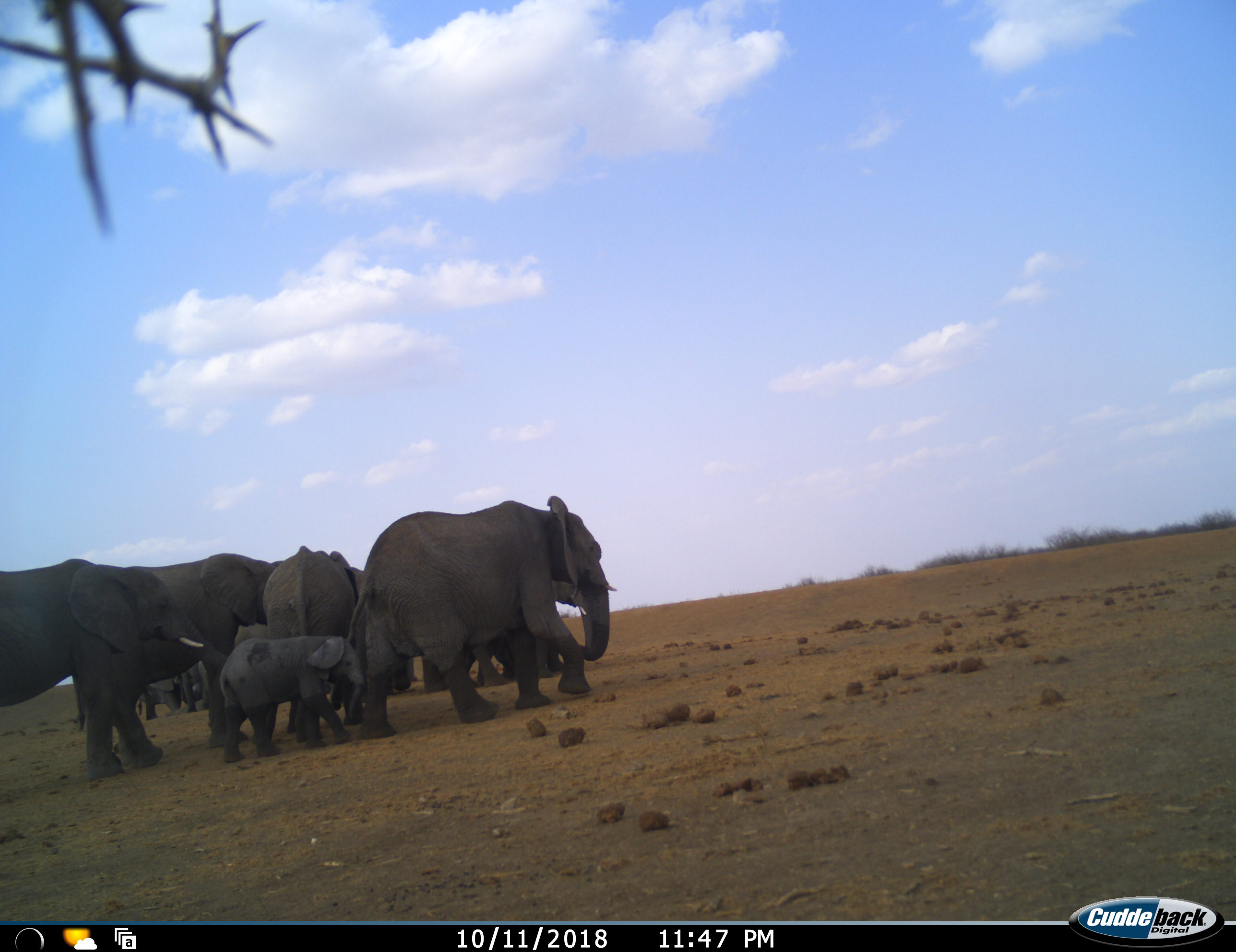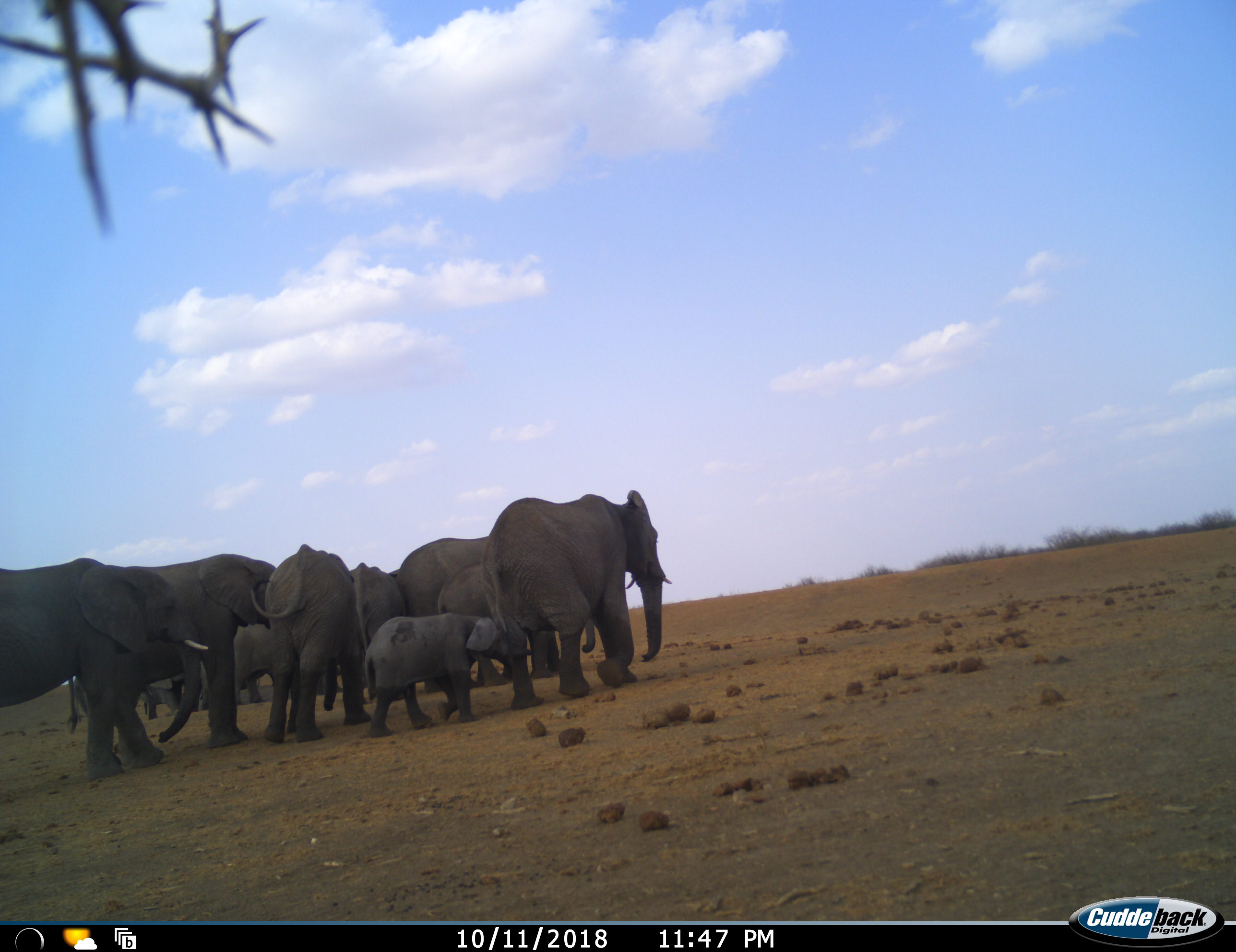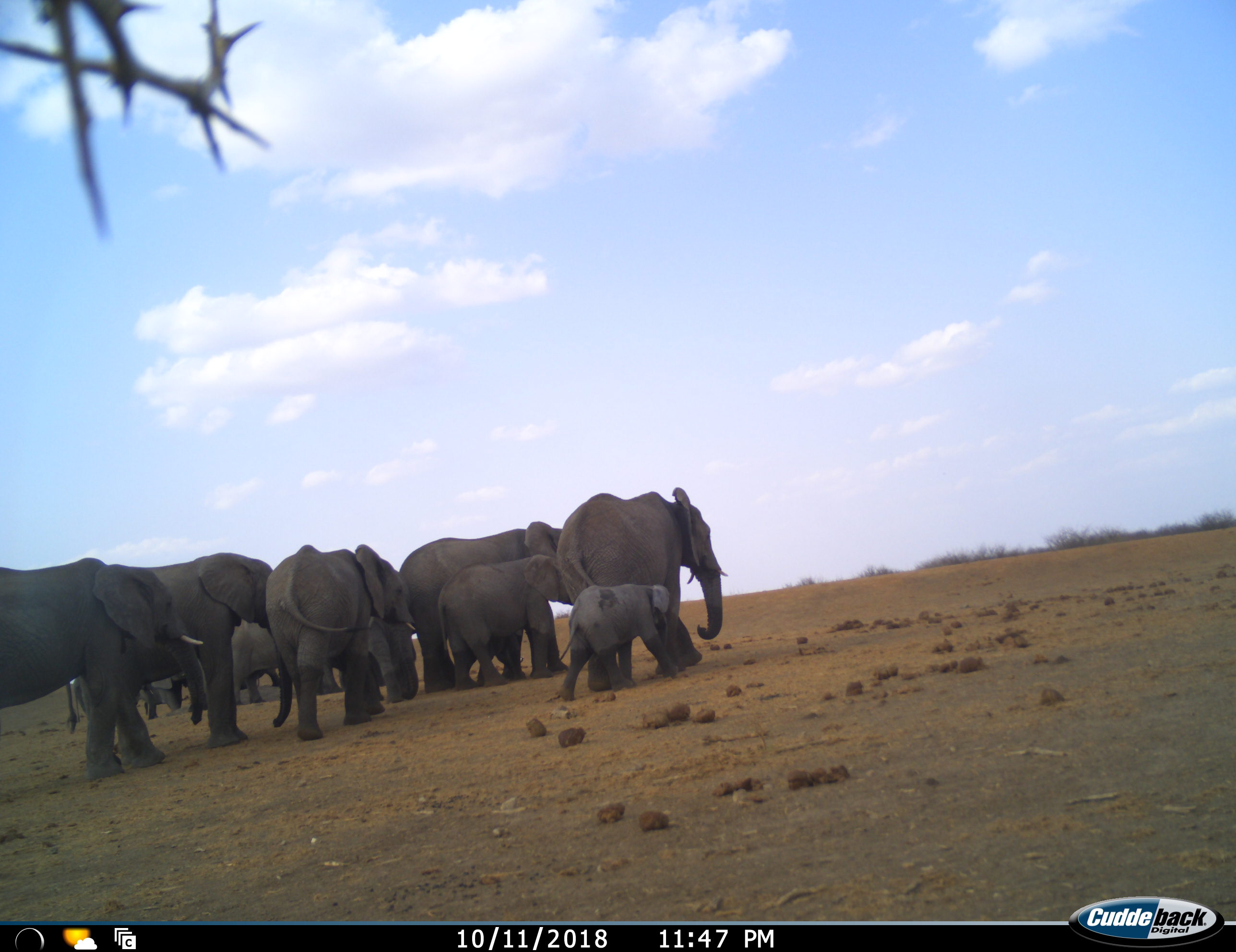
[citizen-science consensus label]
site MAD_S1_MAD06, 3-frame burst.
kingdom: Animalia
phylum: Chordata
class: Mammalia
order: Proboscidea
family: Elephantidae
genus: Loxodonta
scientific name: Loxodonta africana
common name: african bush elephant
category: elephant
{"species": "elephant (african bush elephant) (Loxodonta africana)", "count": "11-50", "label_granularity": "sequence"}